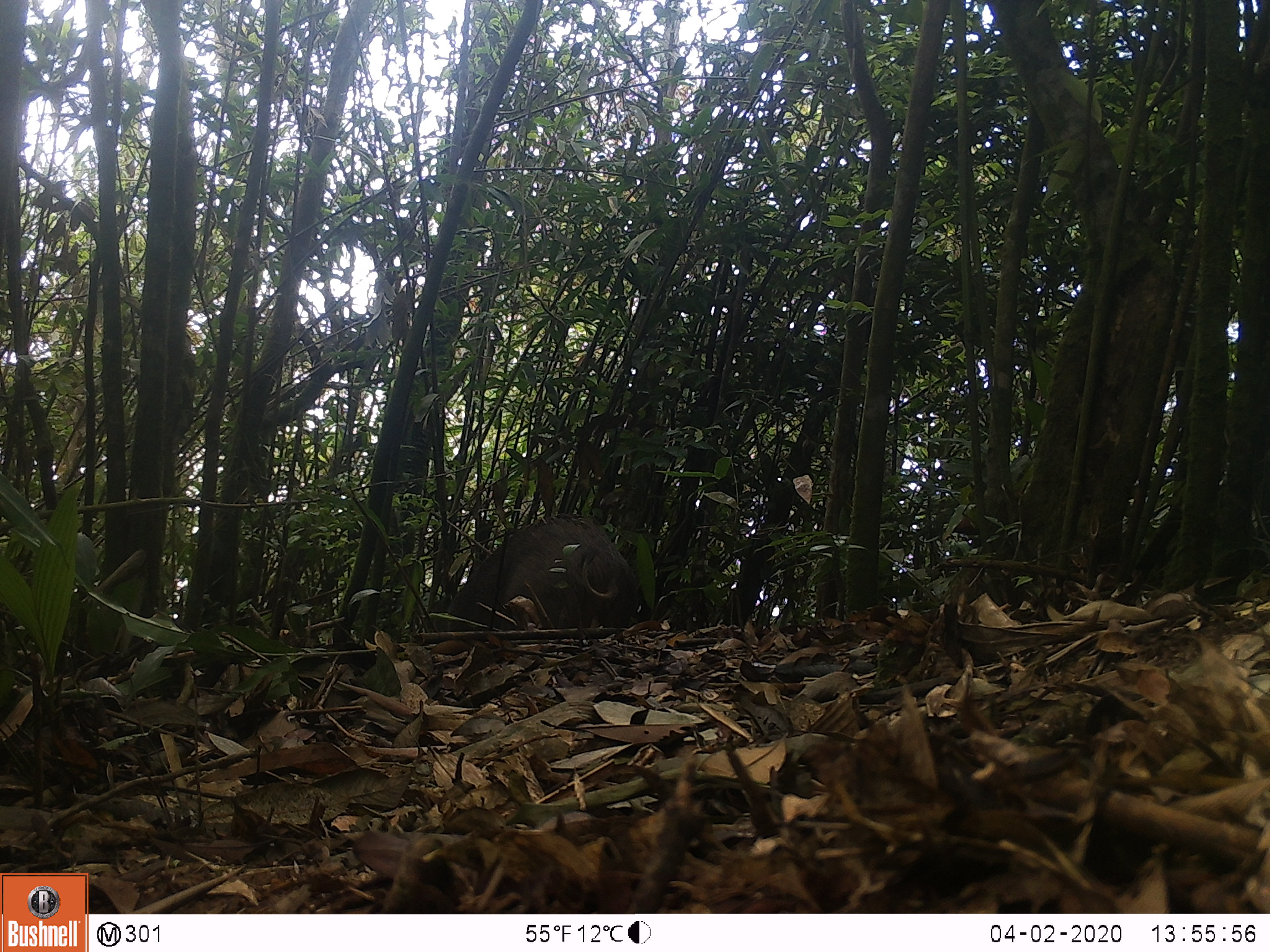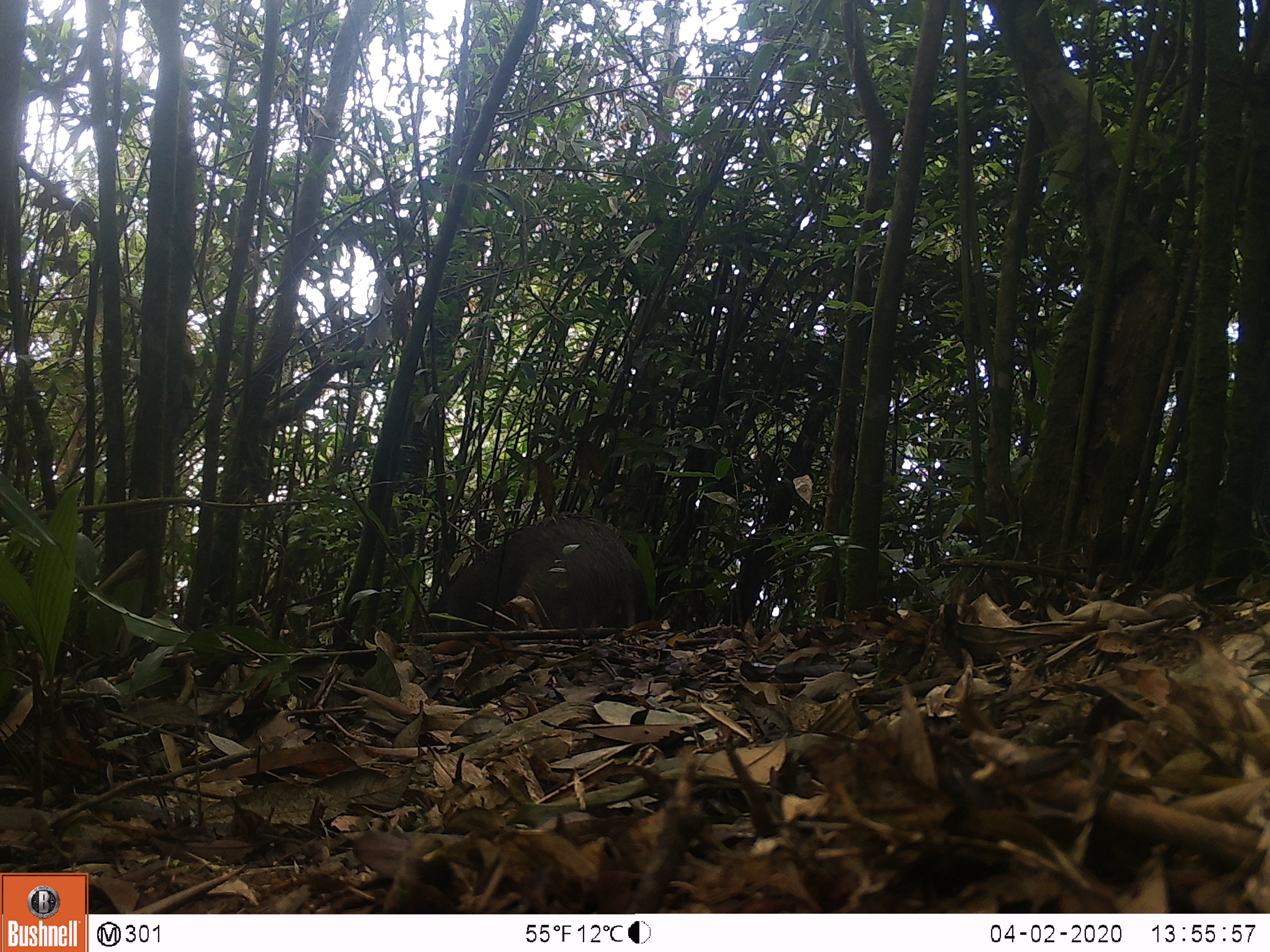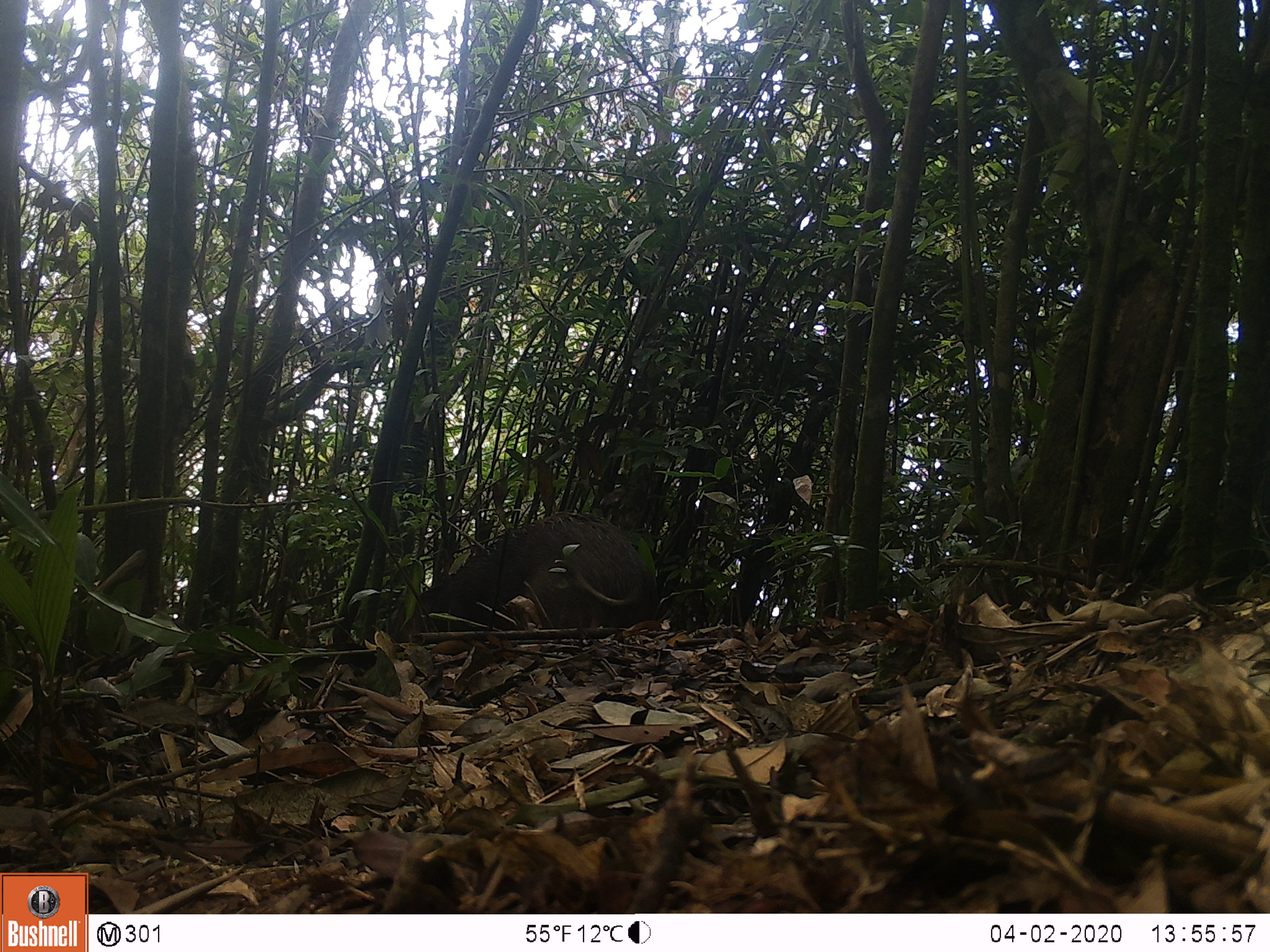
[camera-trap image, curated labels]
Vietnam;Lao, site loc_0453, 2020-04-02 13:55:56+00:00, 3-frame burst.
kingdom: Animalia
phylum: Chordata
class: Mammalia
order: Artiodactyla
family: Suidae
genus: Sus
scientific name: Sus scrofa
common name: eurasian wild pig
Eurasian wild pig (Sus scrofa). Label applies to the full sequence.